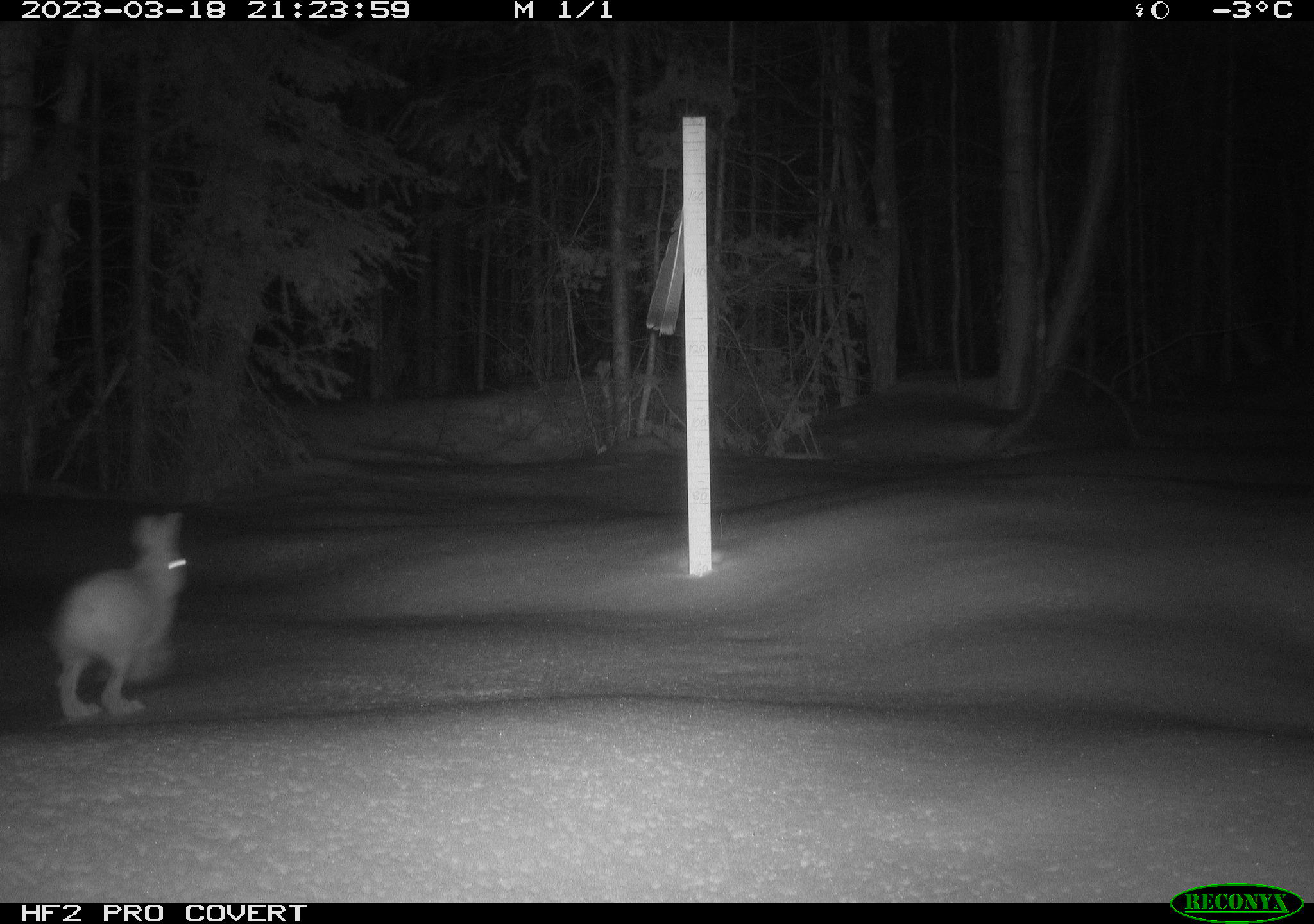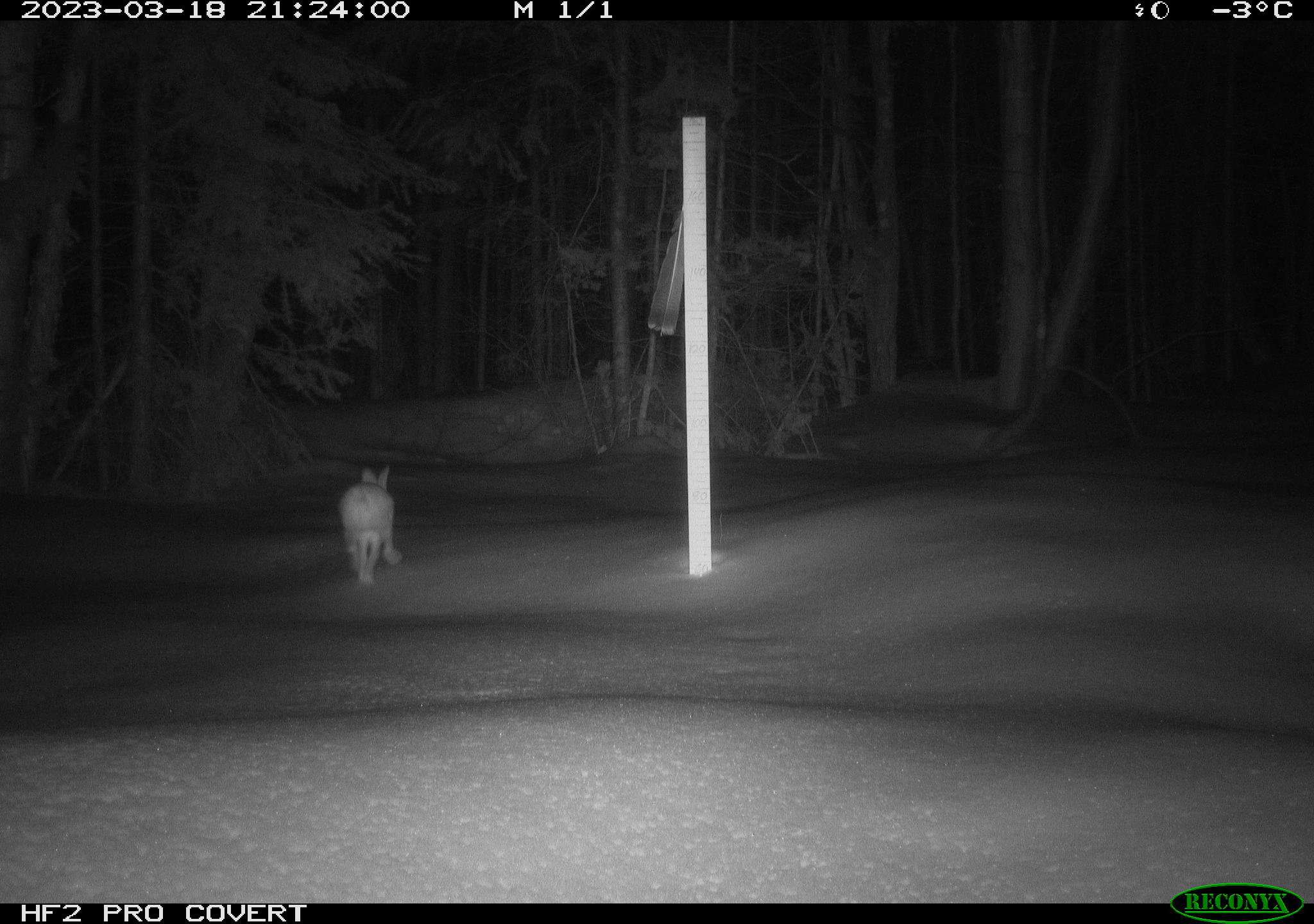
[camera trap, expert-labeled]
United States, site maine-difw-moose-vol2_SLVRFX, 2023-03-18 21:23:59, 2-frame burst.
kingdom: Animalia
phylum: Chordata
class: Mammalia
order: Lagomorpha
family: Leporidae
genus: Lepus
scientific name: Lepus americanus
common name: snowshoe hare